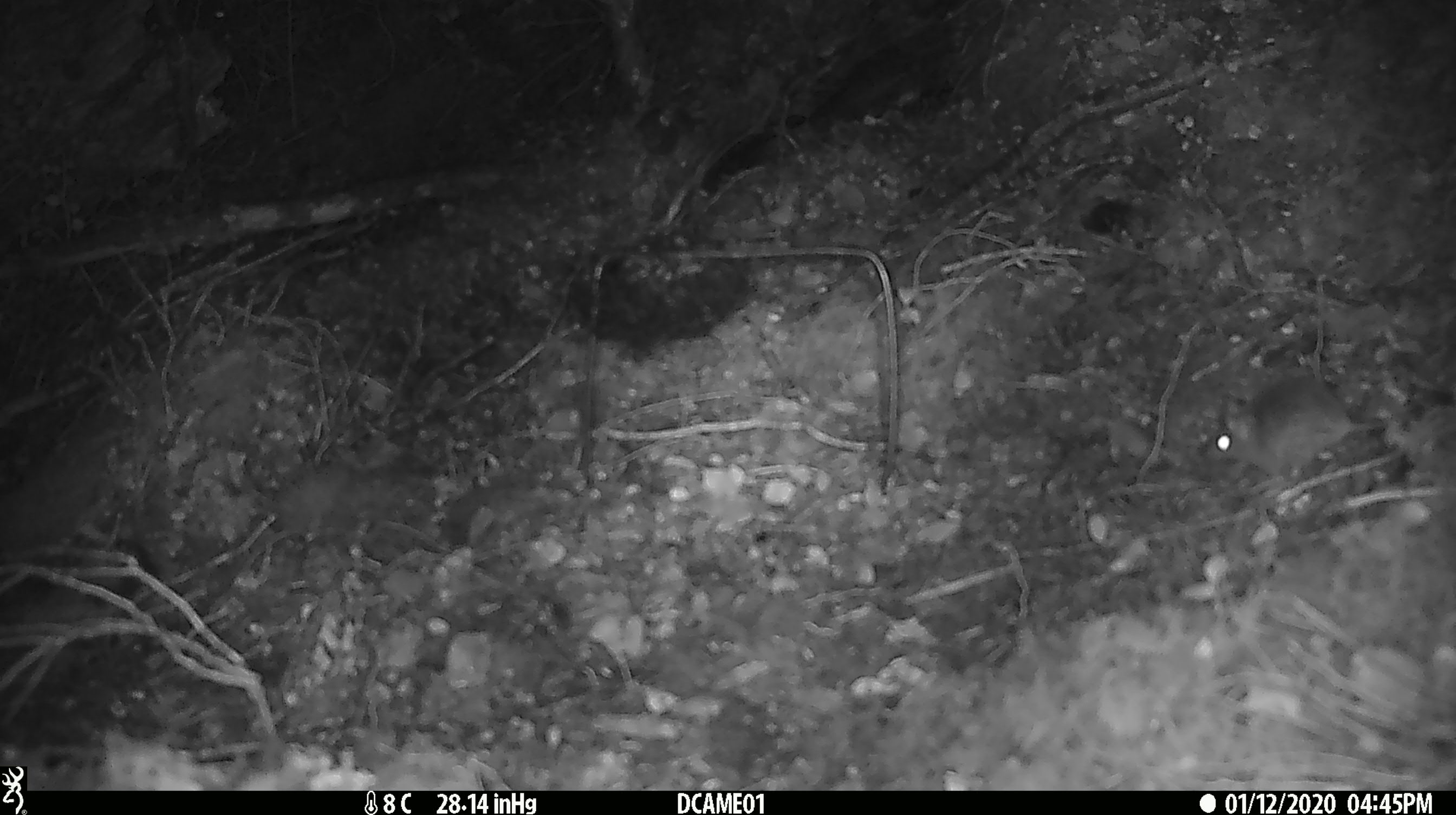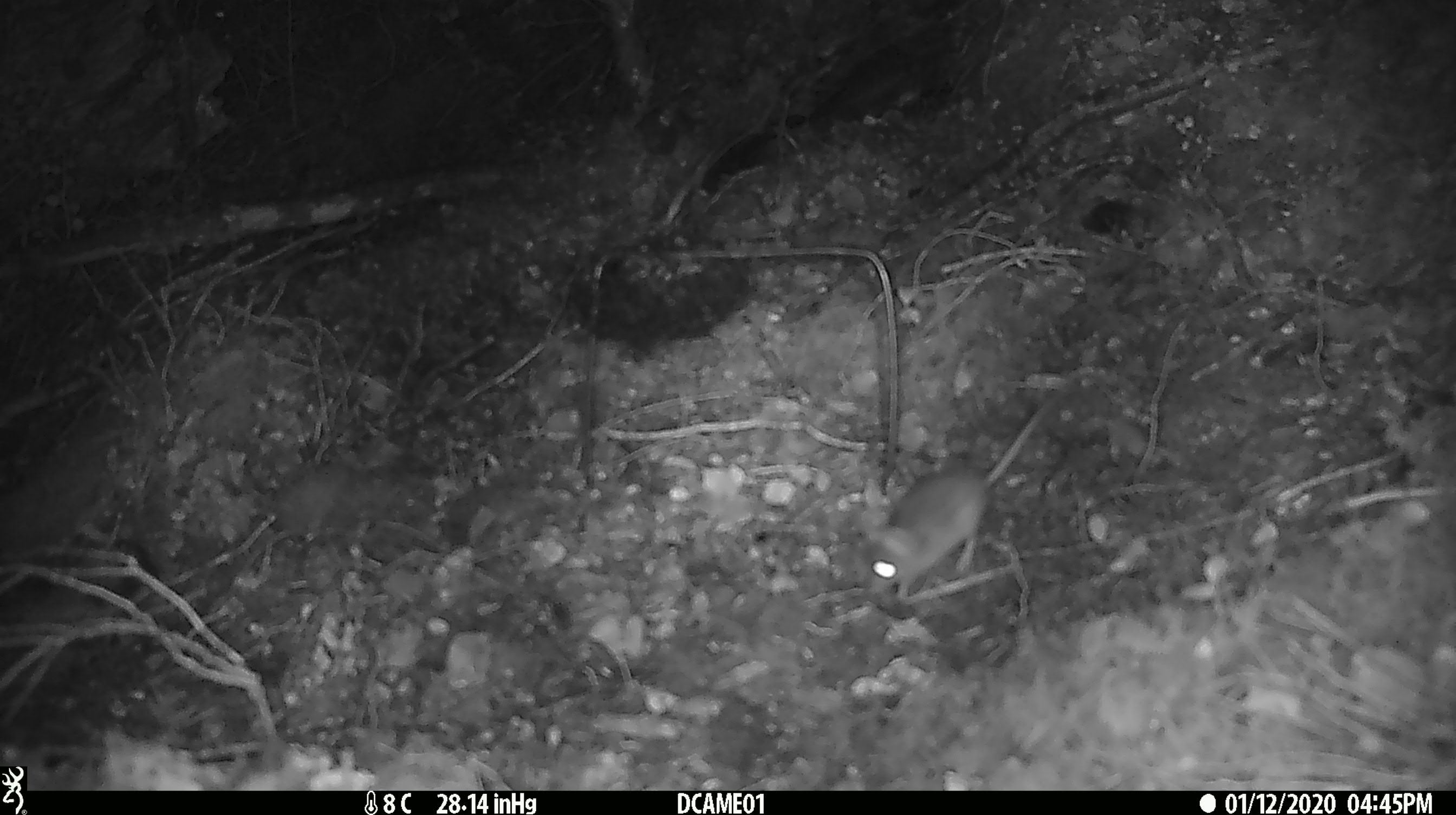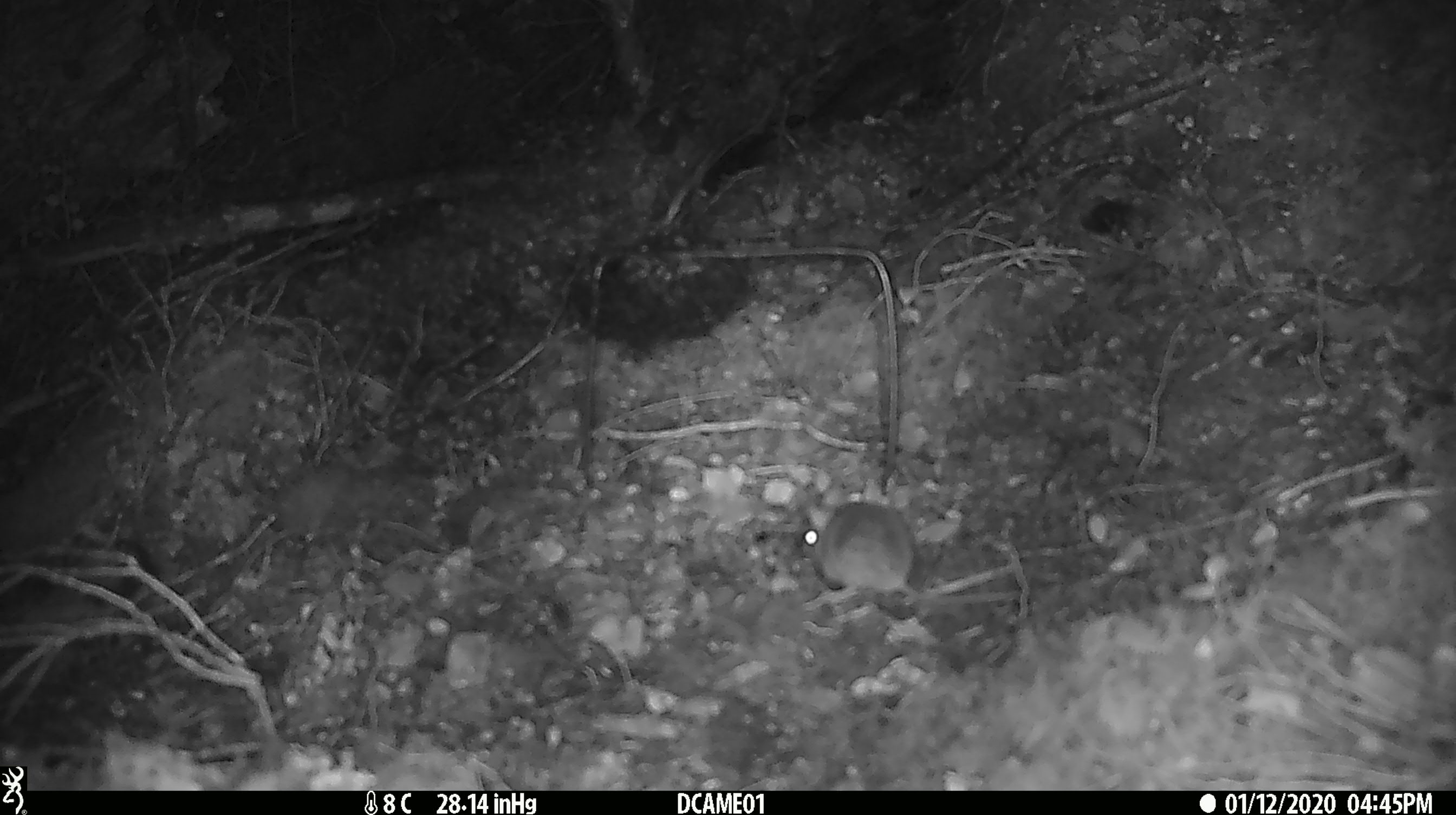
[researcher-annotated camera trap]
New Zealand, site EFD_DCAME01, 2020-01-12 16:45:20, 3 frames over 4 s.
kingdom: Animalia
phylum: Chordata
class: Mammalia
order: Rodentia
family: Muridae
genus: Mus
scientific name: Mus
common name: mouse